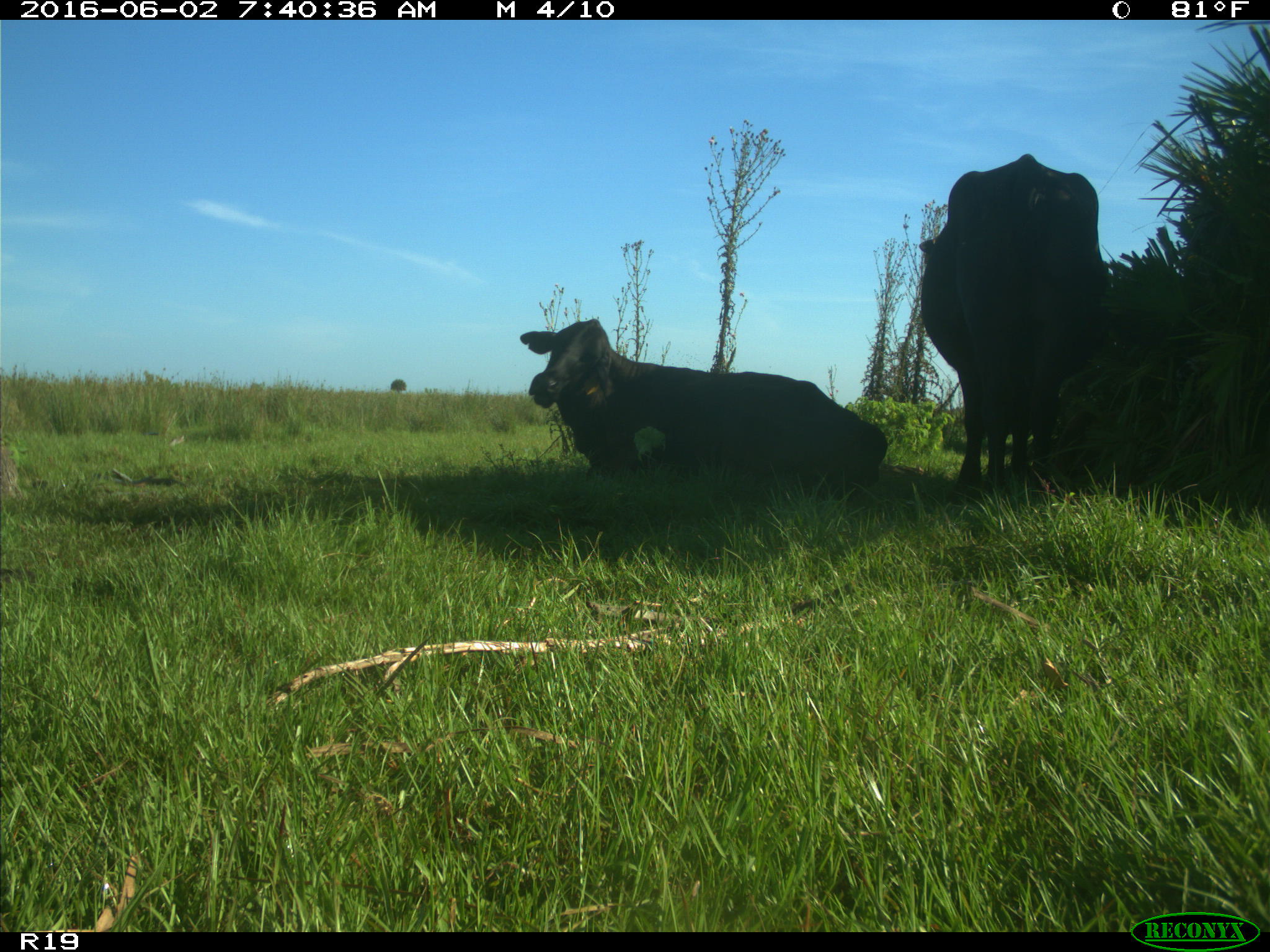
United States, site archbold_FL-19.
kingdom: Animalia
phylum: Chordata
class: Mammalia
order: Artiodactyla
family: Bovidae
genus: Bos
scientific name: Bos taurus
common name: domestic cow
Bos taurus (domestic cow).